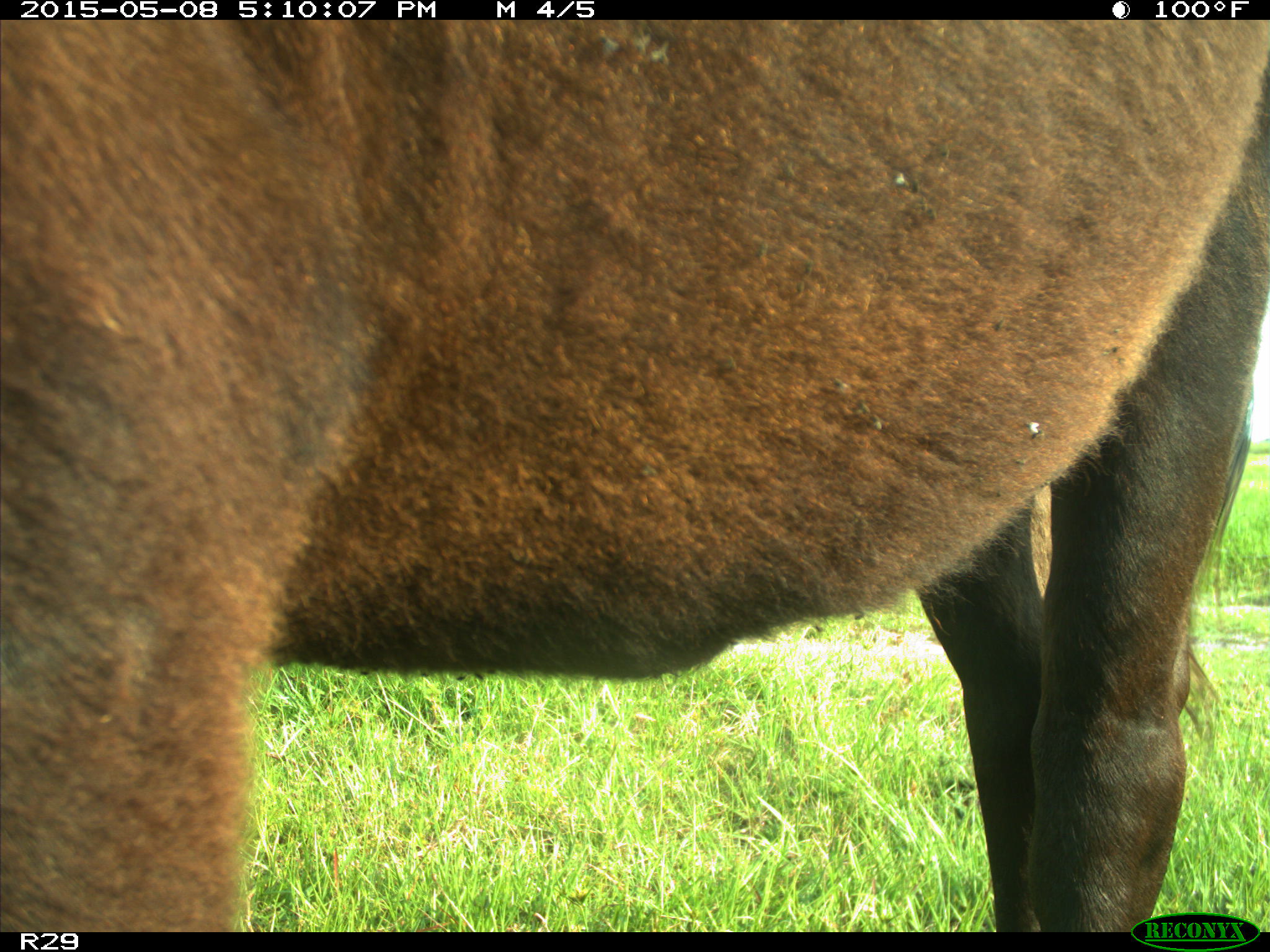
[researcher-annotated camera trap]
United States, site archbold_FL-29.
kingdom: Animalia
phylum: Chordata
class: Mammalia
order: Artiodactyla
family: Bovidae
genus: Bos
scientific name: Bos taurus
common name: domestic cow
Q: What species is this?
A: Bos taurus (domestic cow).